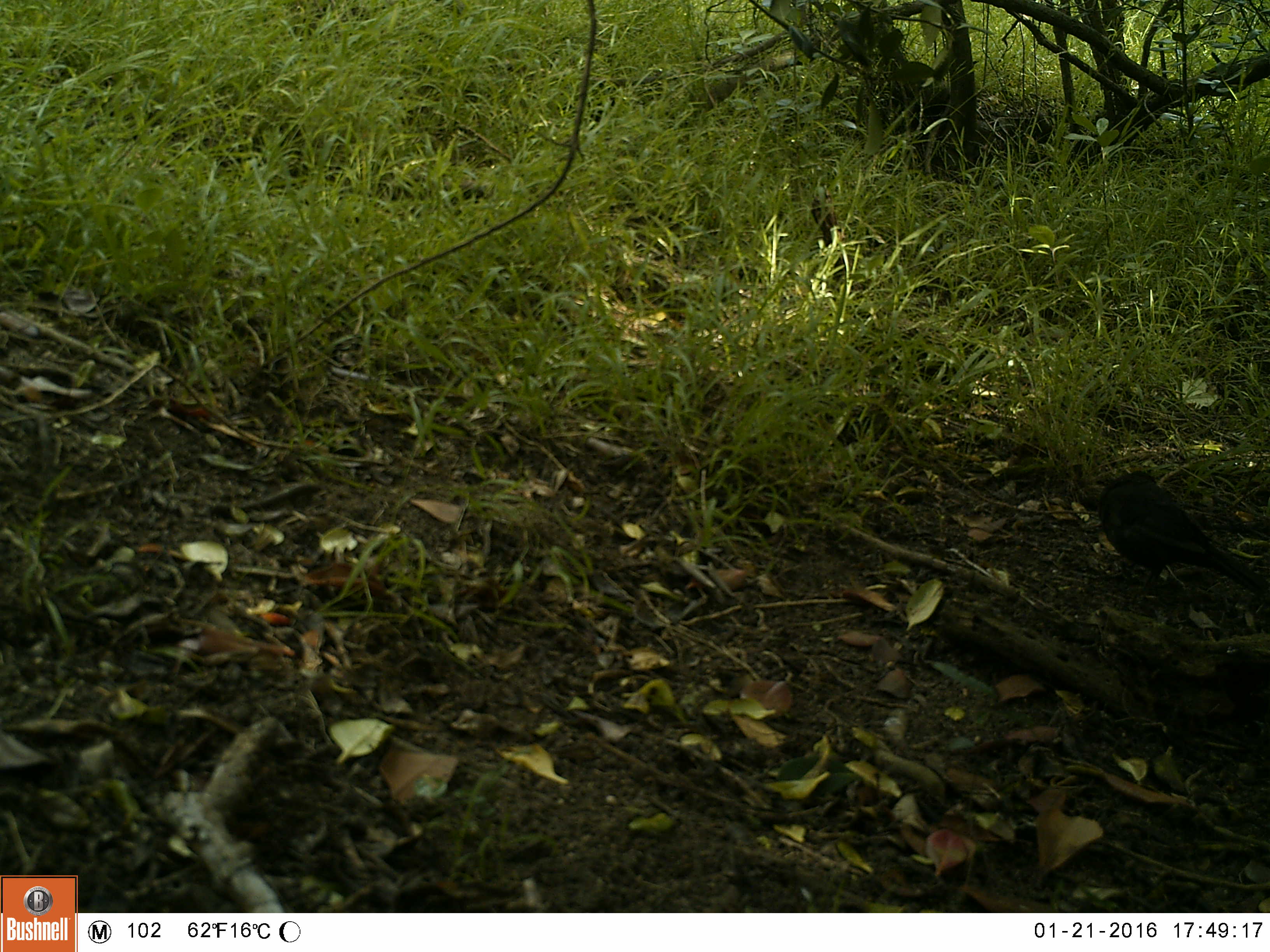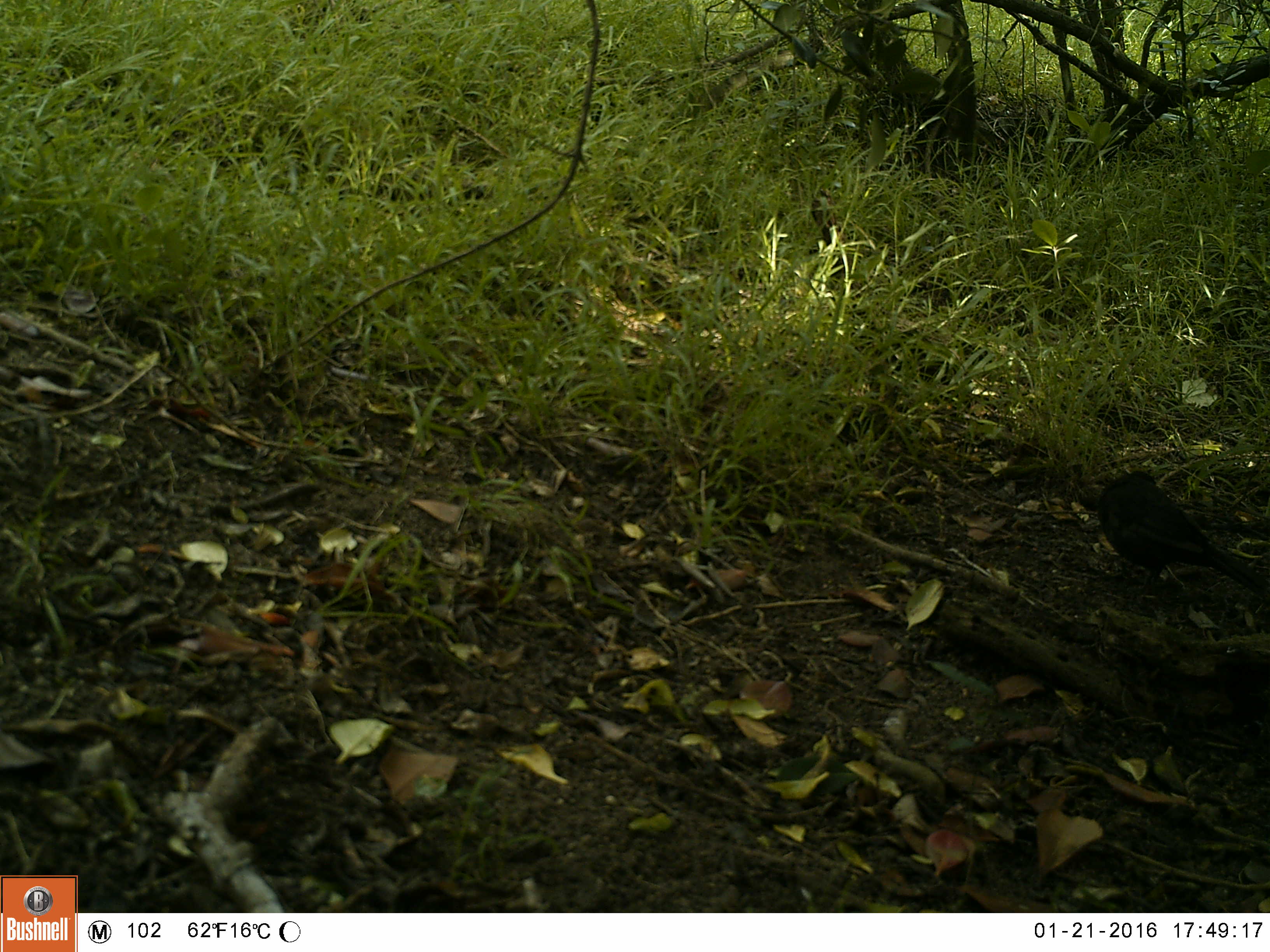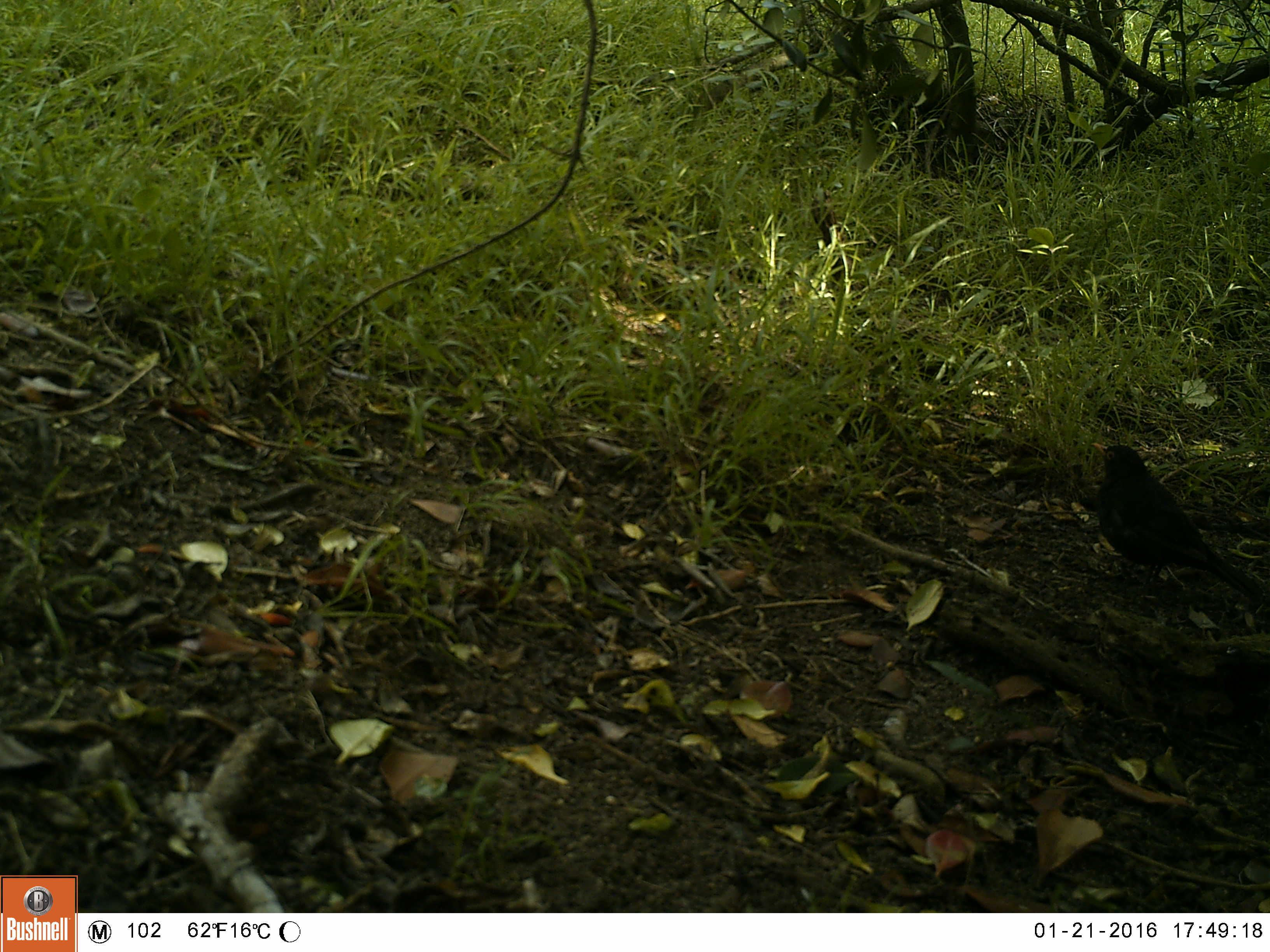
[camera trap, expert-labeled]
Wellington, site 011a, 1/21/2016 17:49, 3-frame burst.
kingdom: Animalia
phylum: Chordata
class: Aves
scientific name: Aves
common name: bird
Bird (Aves).